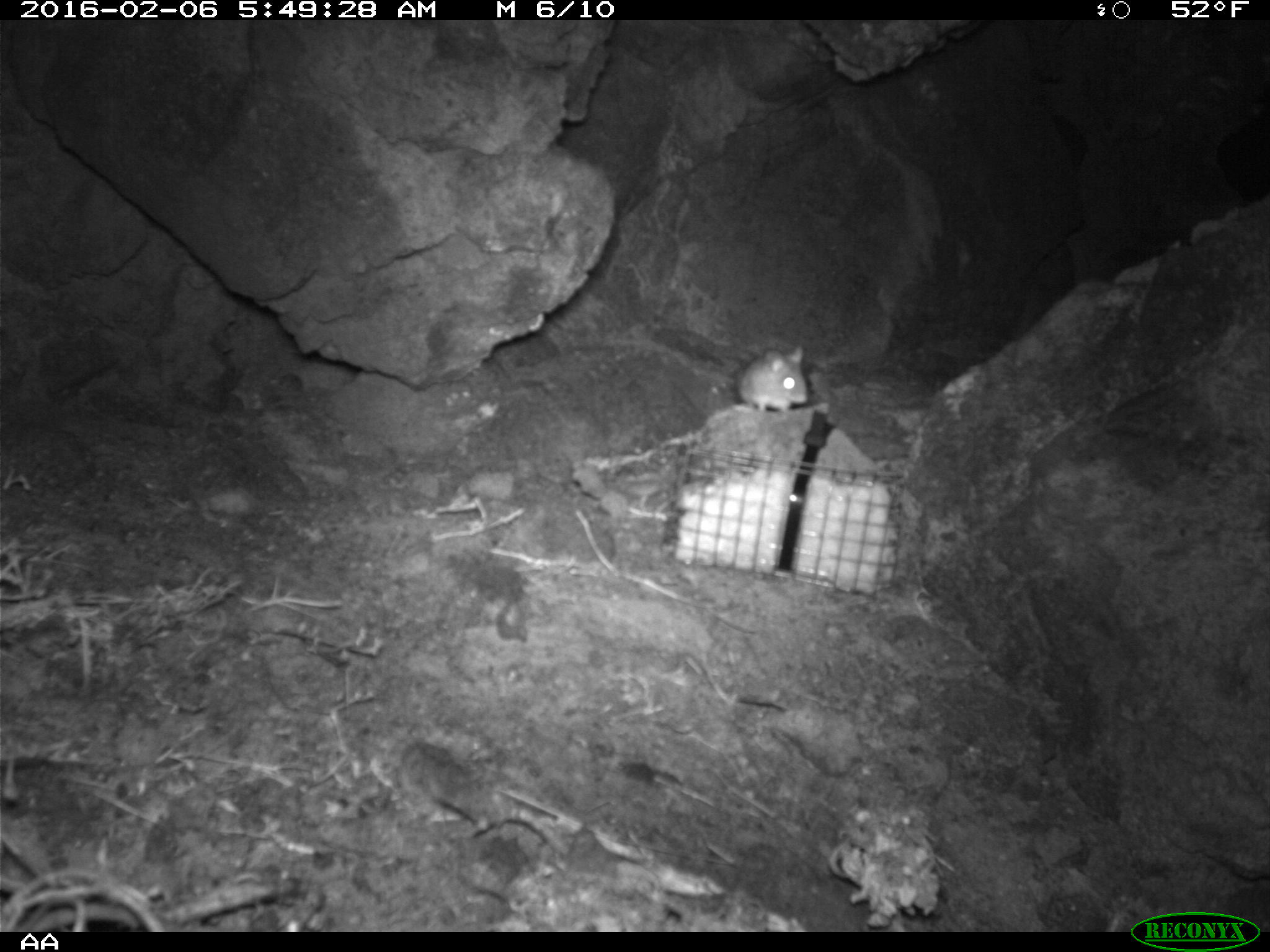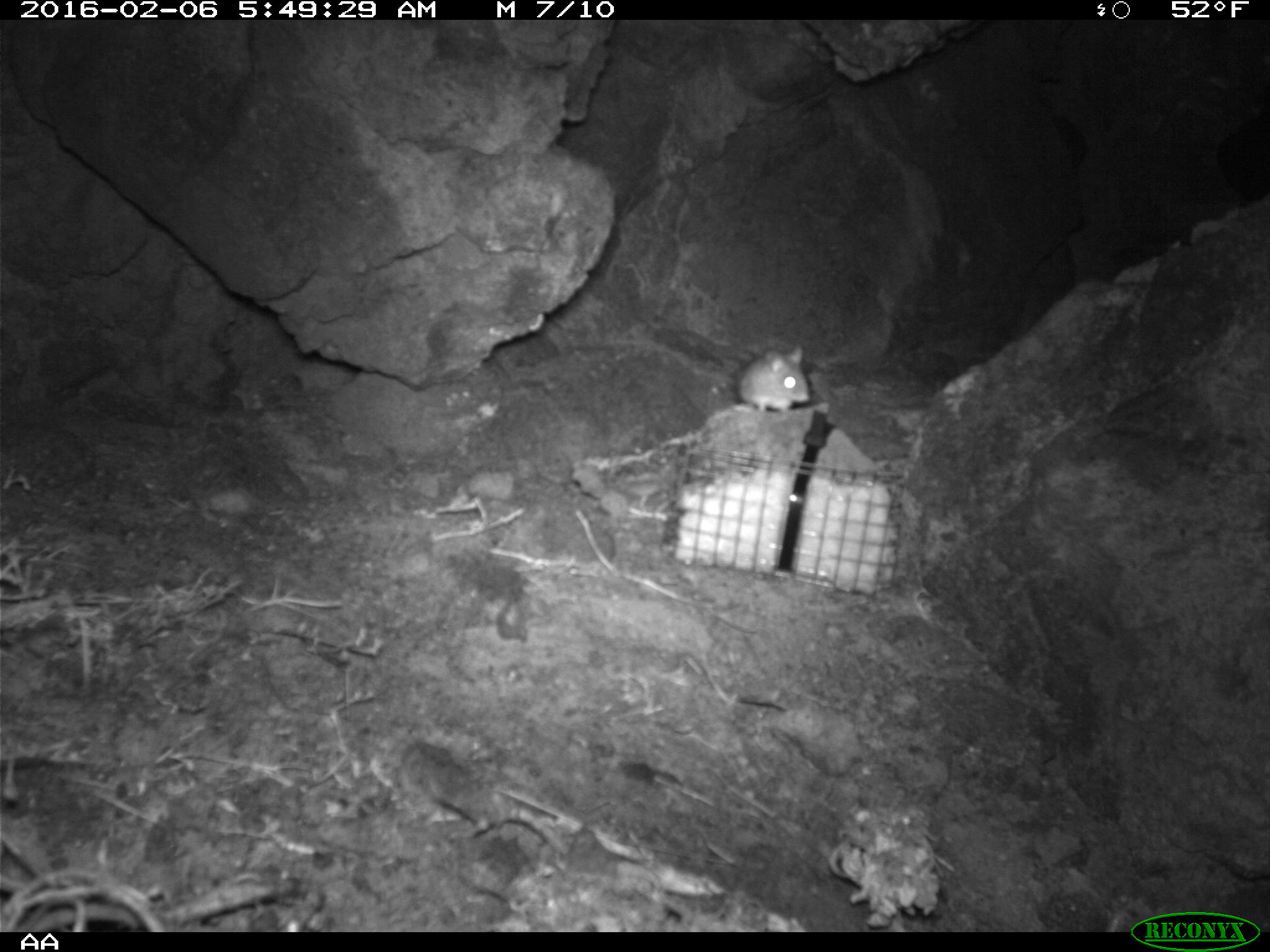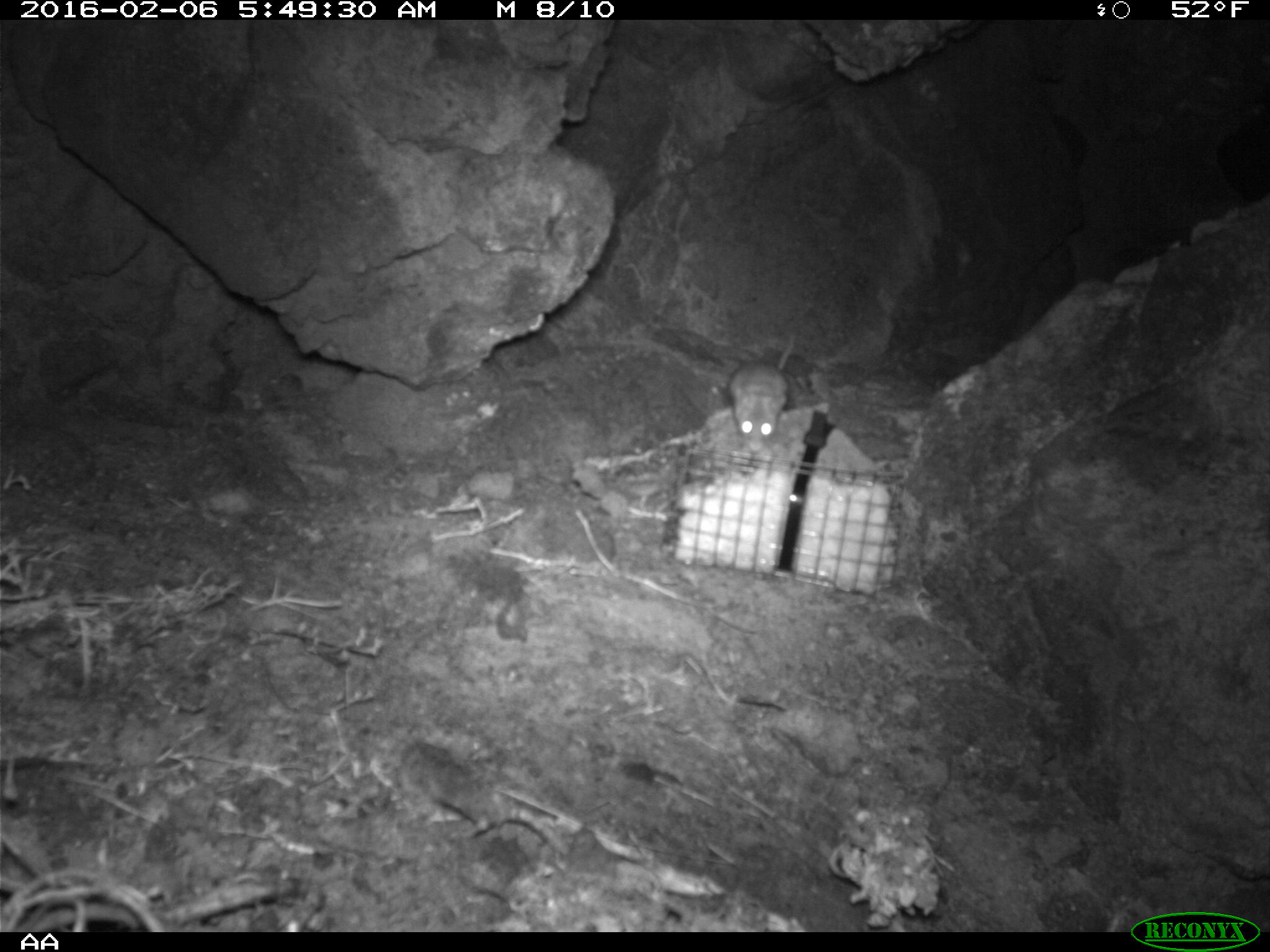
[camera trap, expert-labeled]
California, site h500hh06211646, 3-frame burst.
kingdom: Animalia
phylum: Chordata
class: Mammalia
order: Rodentia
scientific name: Rodentia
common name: rodent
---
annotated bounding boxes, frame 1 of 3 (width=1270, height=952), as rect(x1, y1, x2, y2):
rodent: rect(739, 345, 807, 413)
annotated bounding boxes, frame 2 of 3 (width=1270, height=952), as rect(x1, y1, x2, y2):
rodent: rect(735, 346, 809, 415)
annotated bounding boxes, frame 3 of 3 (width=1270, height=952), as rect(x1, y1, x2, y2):
rodent: rect(725, 330, 801, 454)